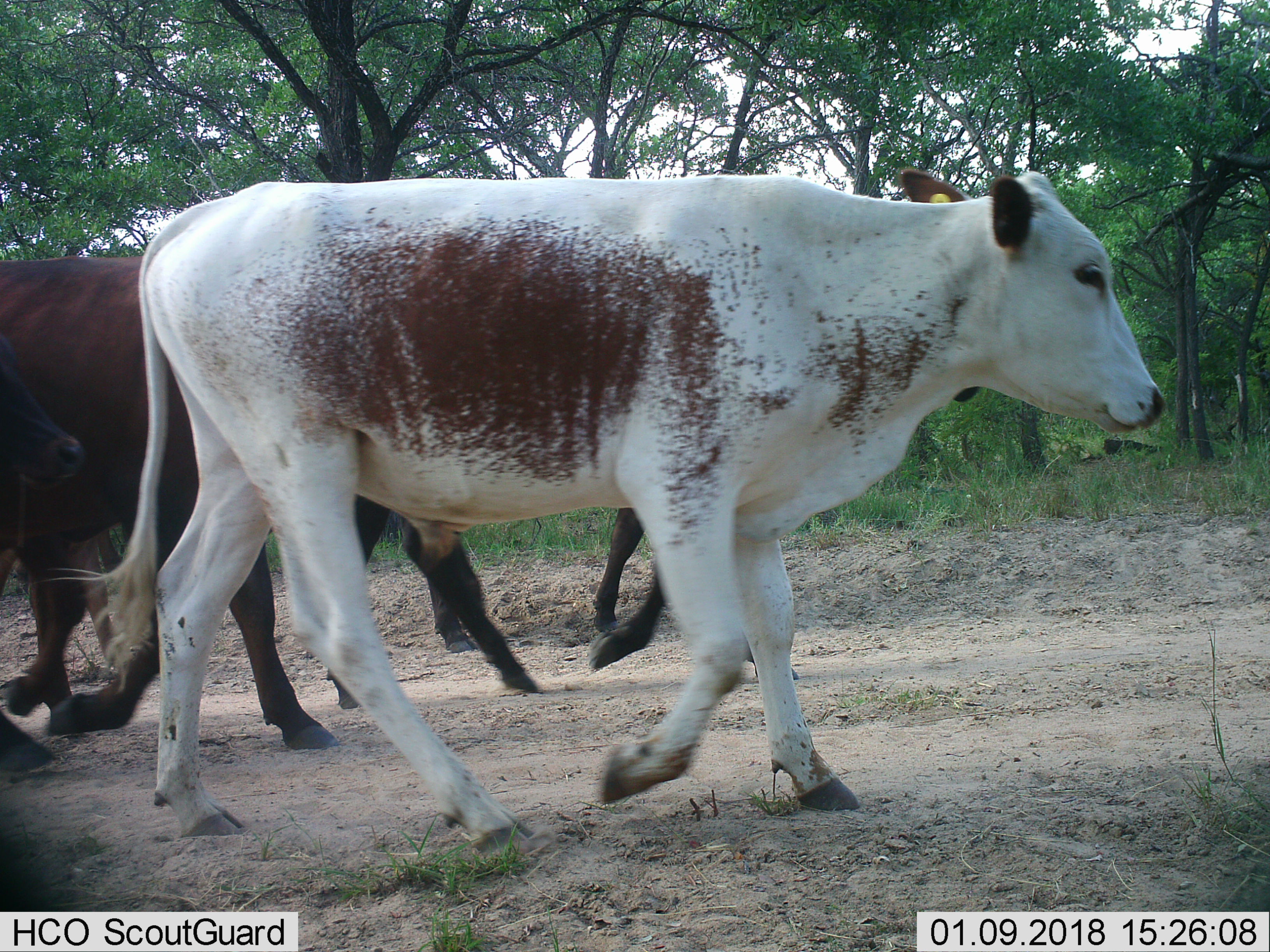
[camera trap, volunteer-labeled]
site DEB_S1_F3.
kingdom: Animalia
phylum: Chordata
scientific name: Vertebrata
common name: domestic animal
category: domesticanimal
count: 4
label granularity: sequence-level